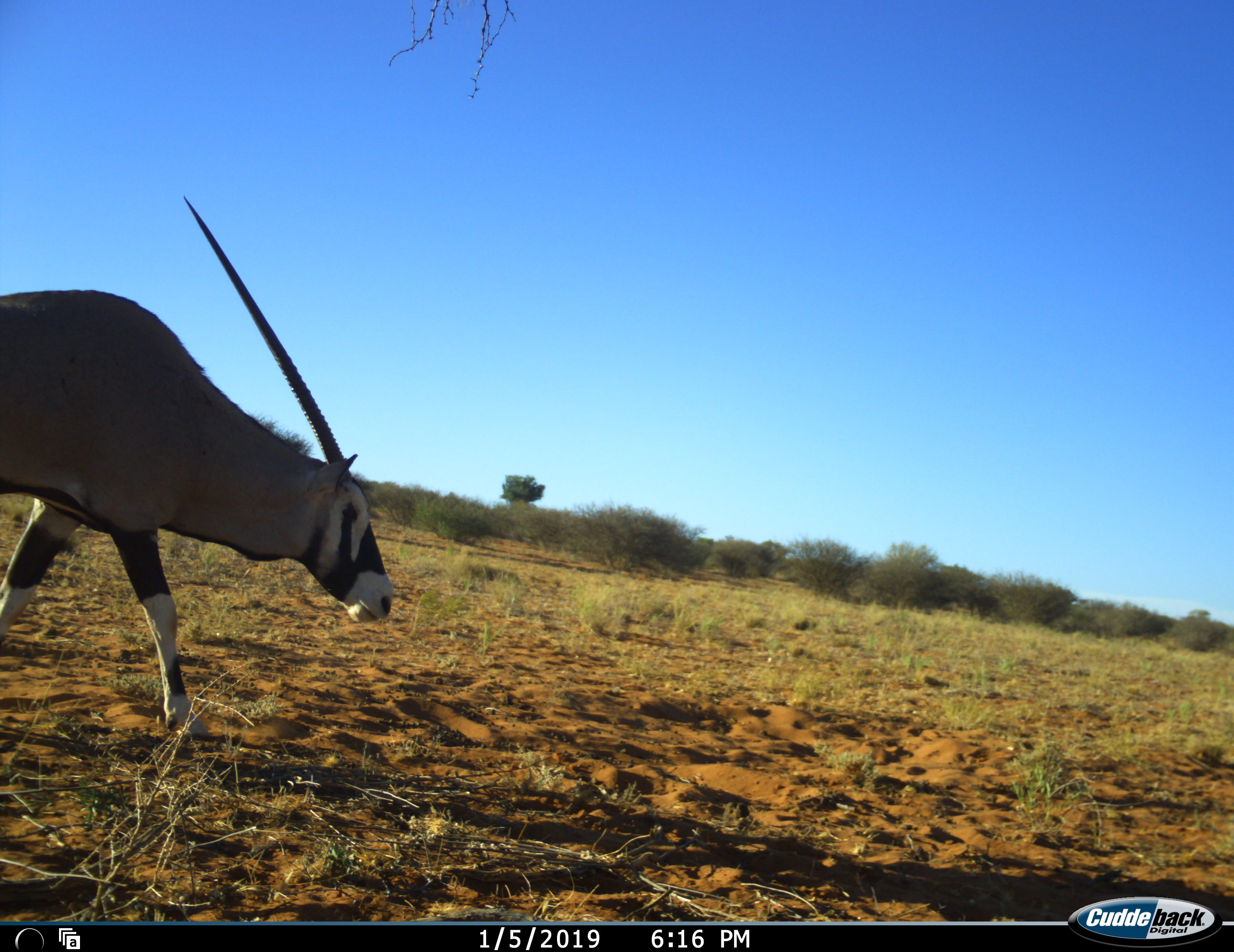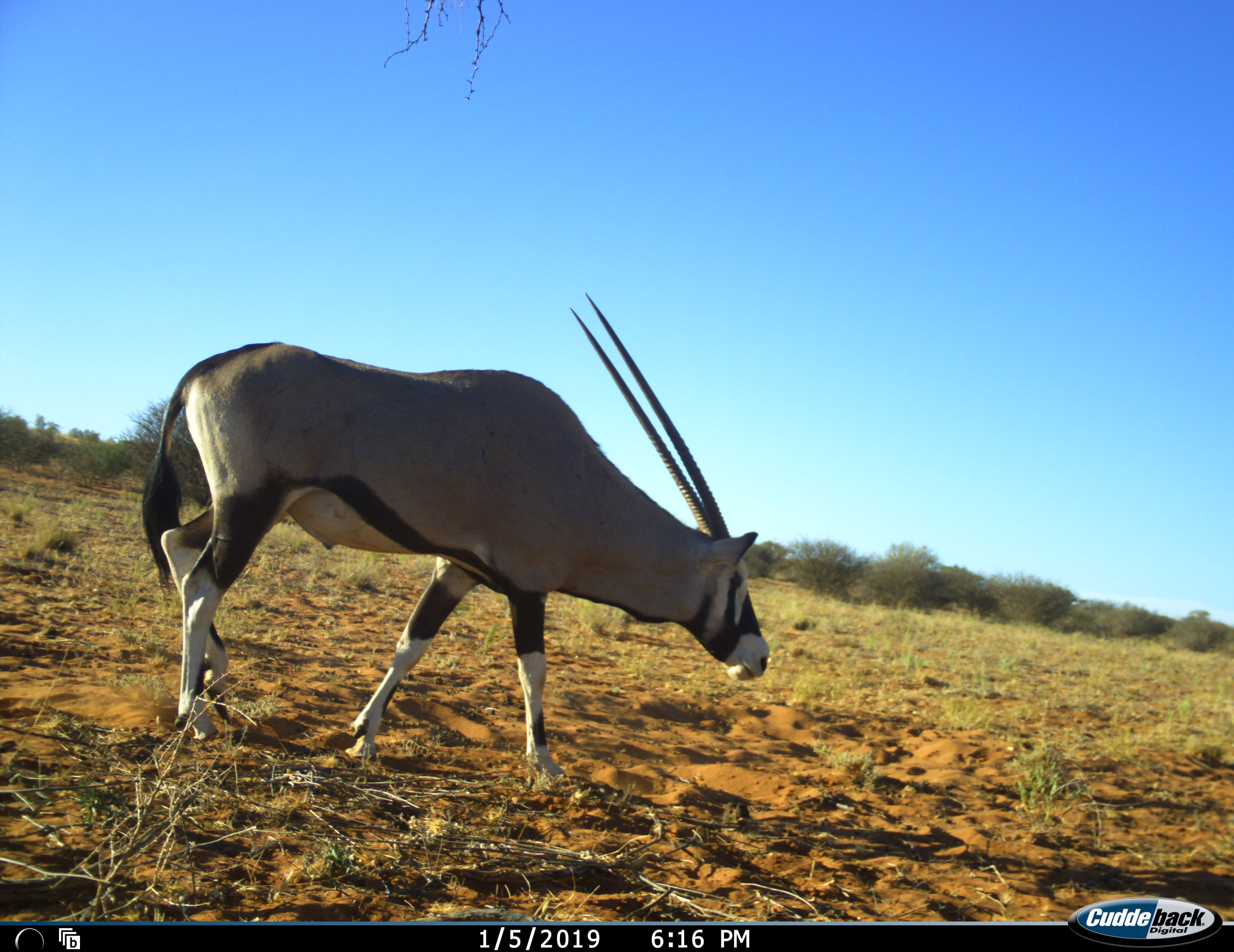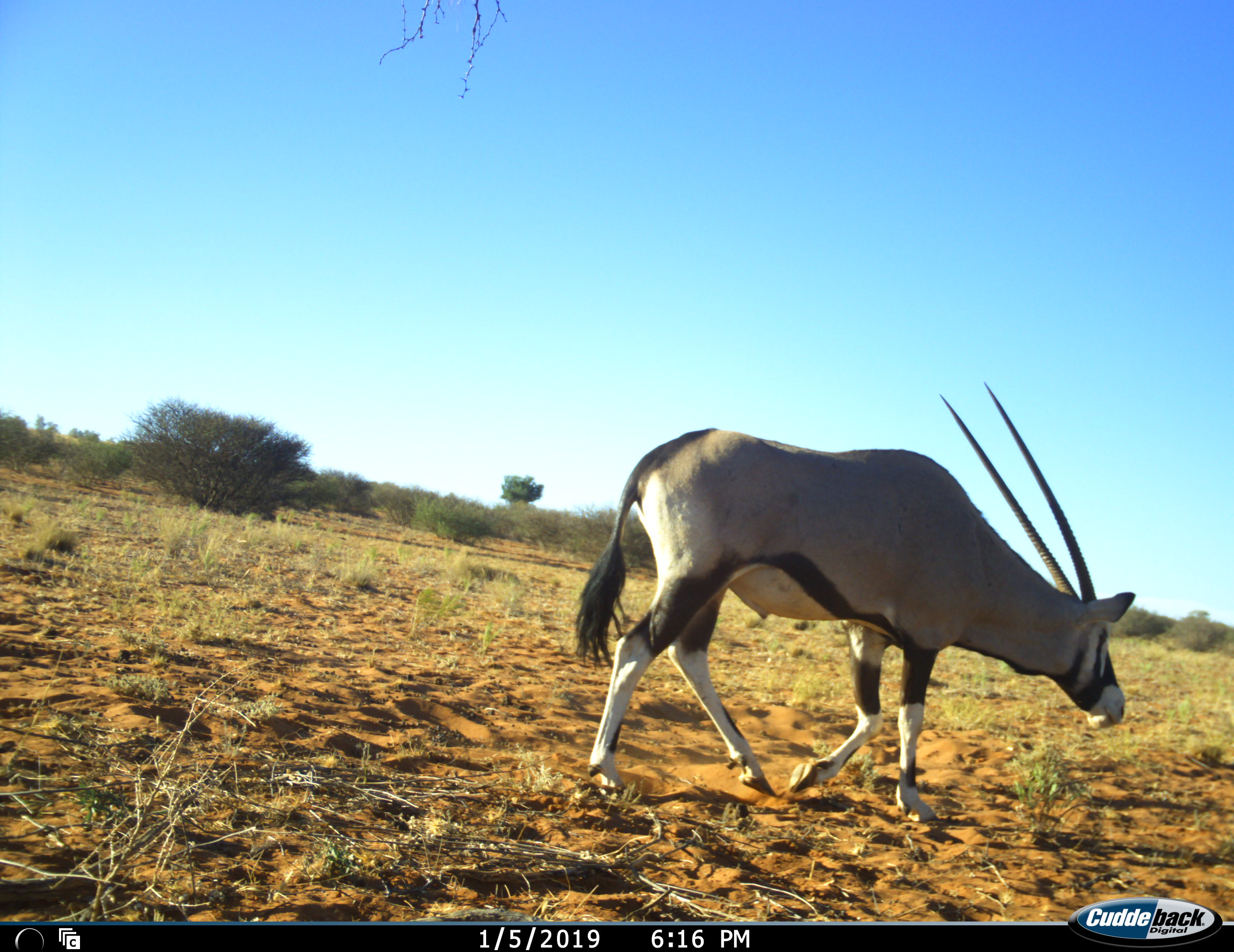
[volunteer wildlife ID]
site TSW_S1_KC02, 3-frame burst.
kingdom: Animalia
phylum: Chordata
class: Mammalia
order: Artiodactyla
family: Bovidae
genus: Oryx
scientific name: Oryx gazella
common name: gemsbok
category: oryx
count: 1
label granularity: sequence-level